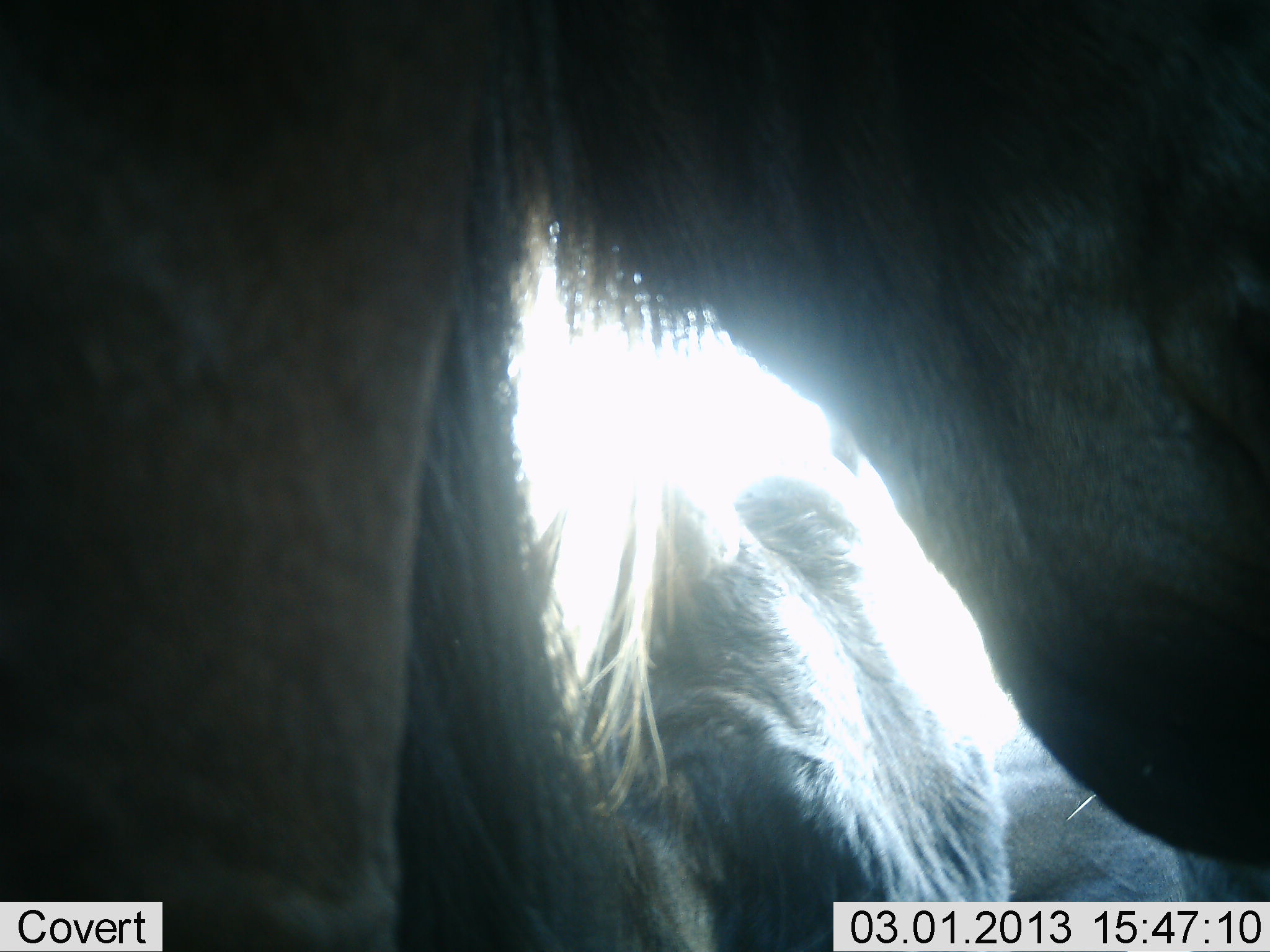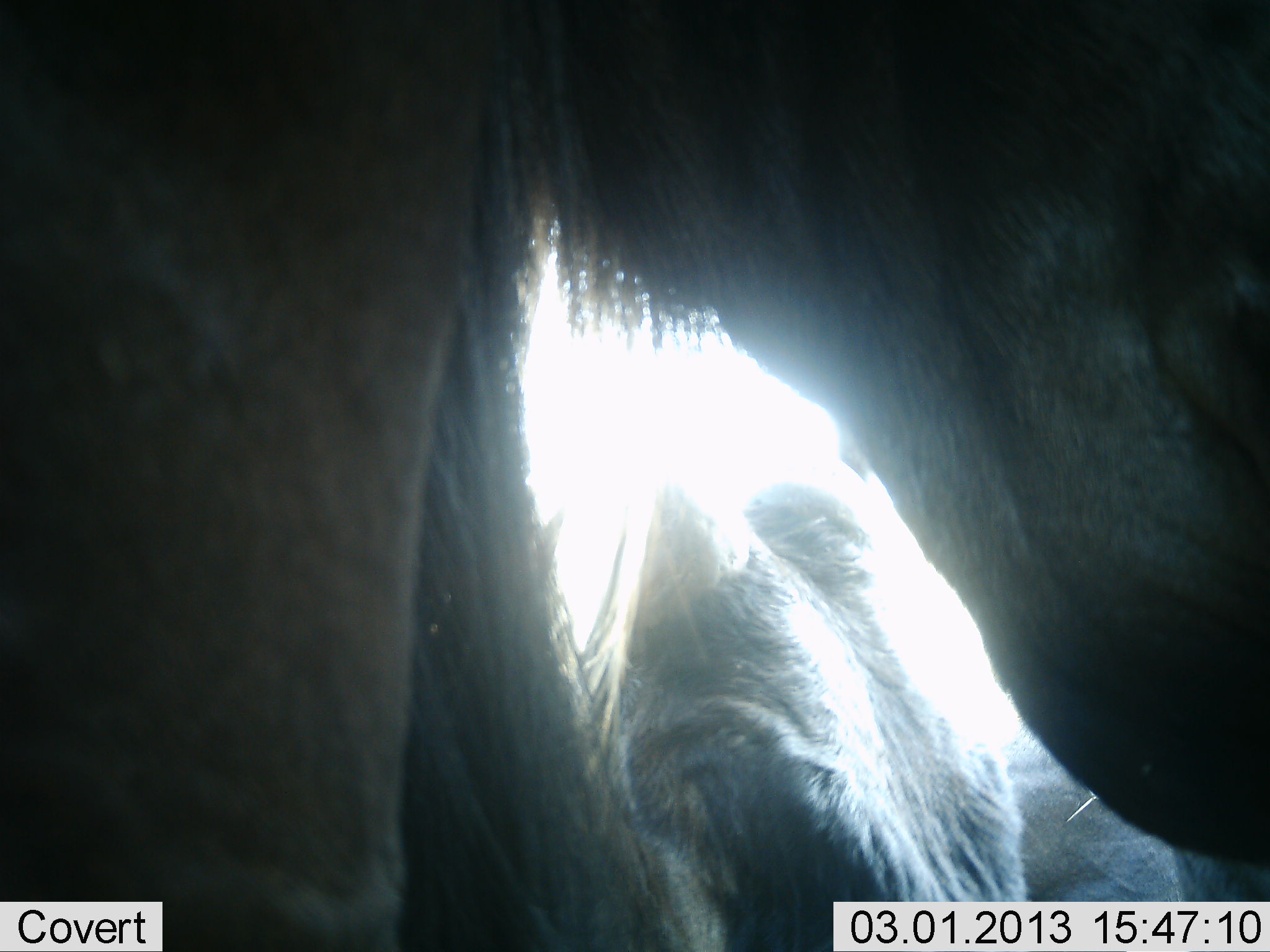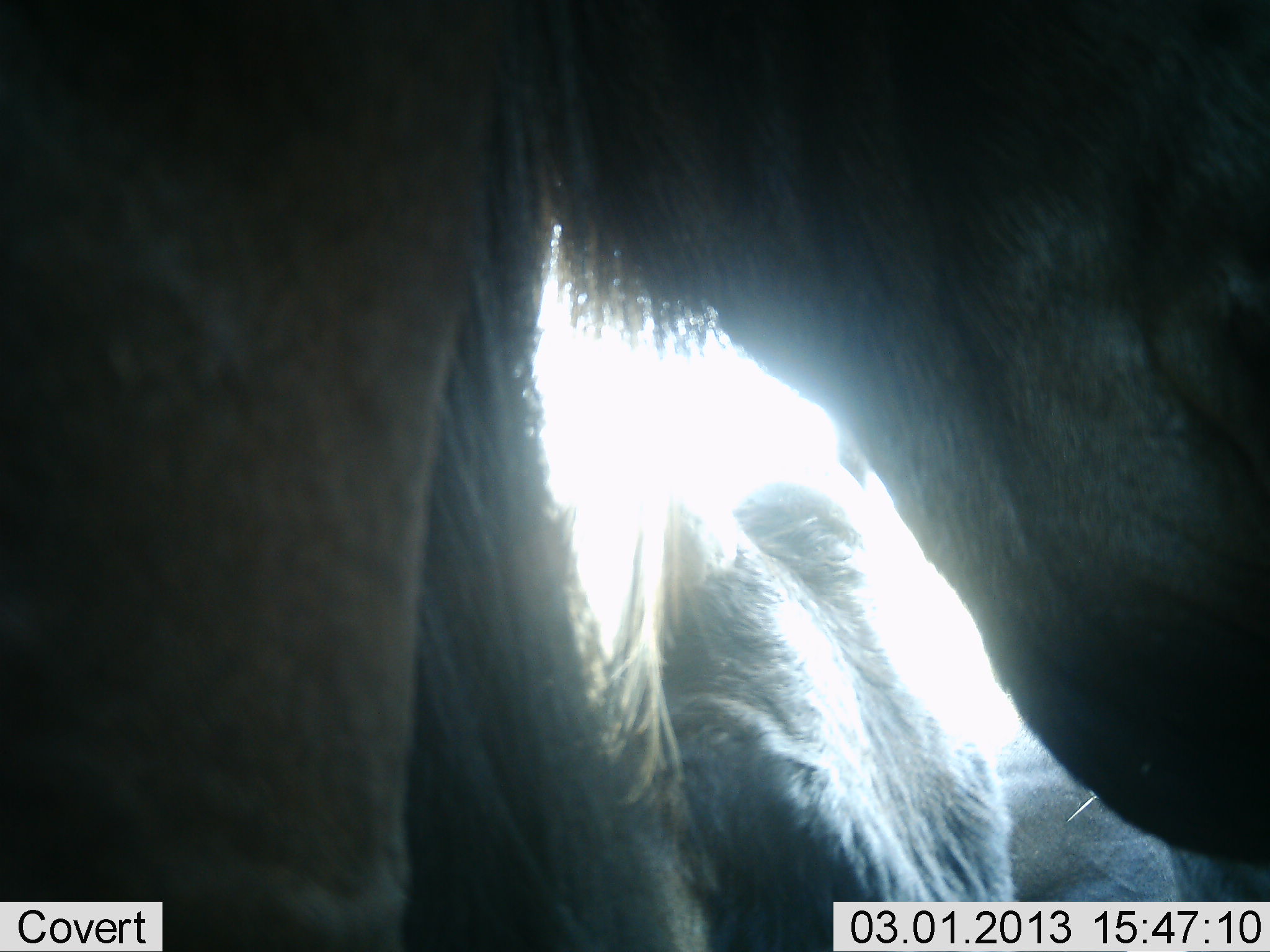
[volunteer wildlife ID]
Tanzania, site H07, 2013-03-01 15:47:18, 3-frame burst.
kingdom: Animalia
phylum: Chordata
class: Mammalia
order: Artiodactyla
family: Bovidae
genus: Connochaetes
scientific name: Connochaetes taurinus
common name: blue wildebeest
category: wildebeest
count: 2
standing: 72%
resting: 28%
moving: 0%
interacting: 0%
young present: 0%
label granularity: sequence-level